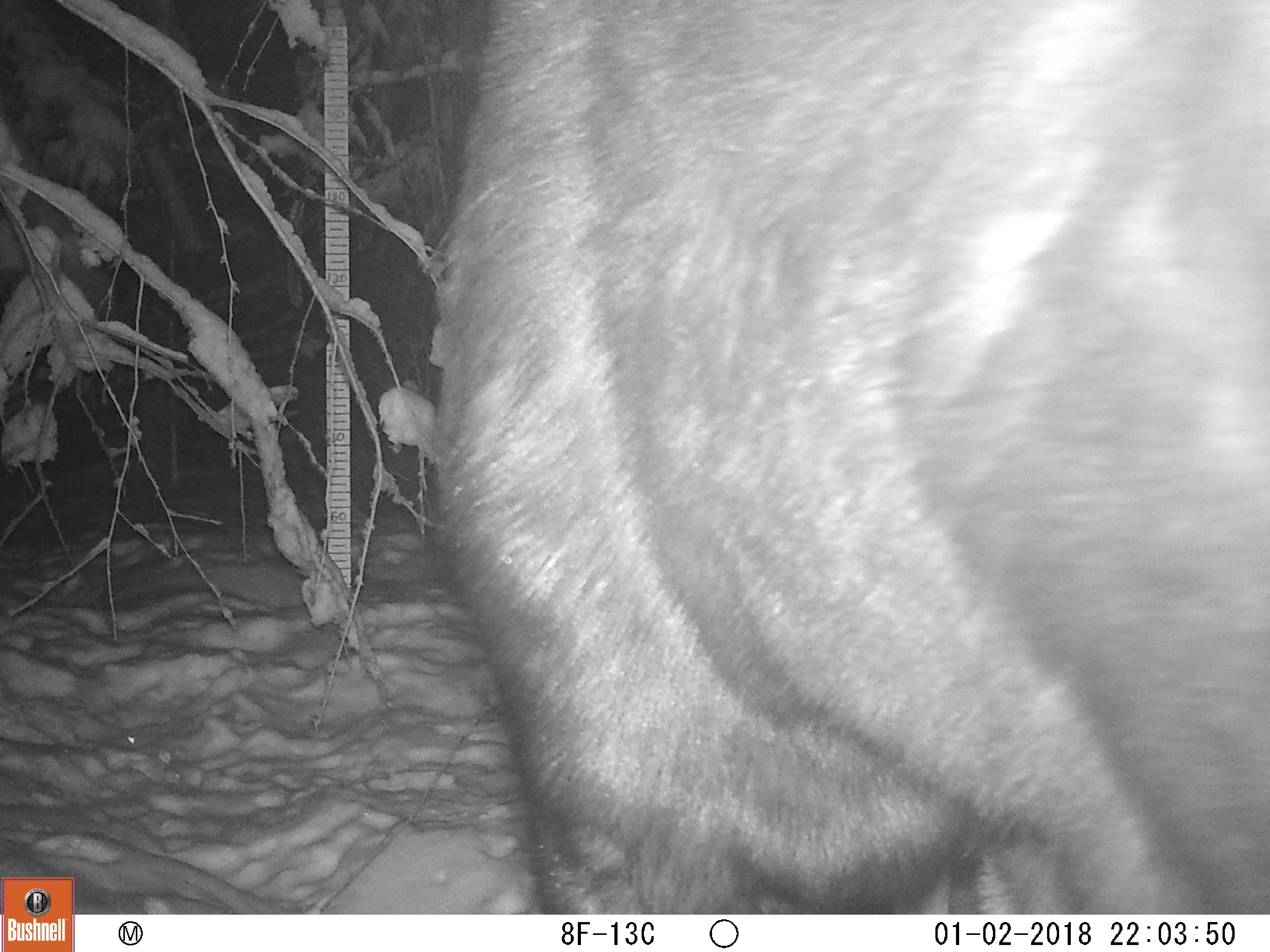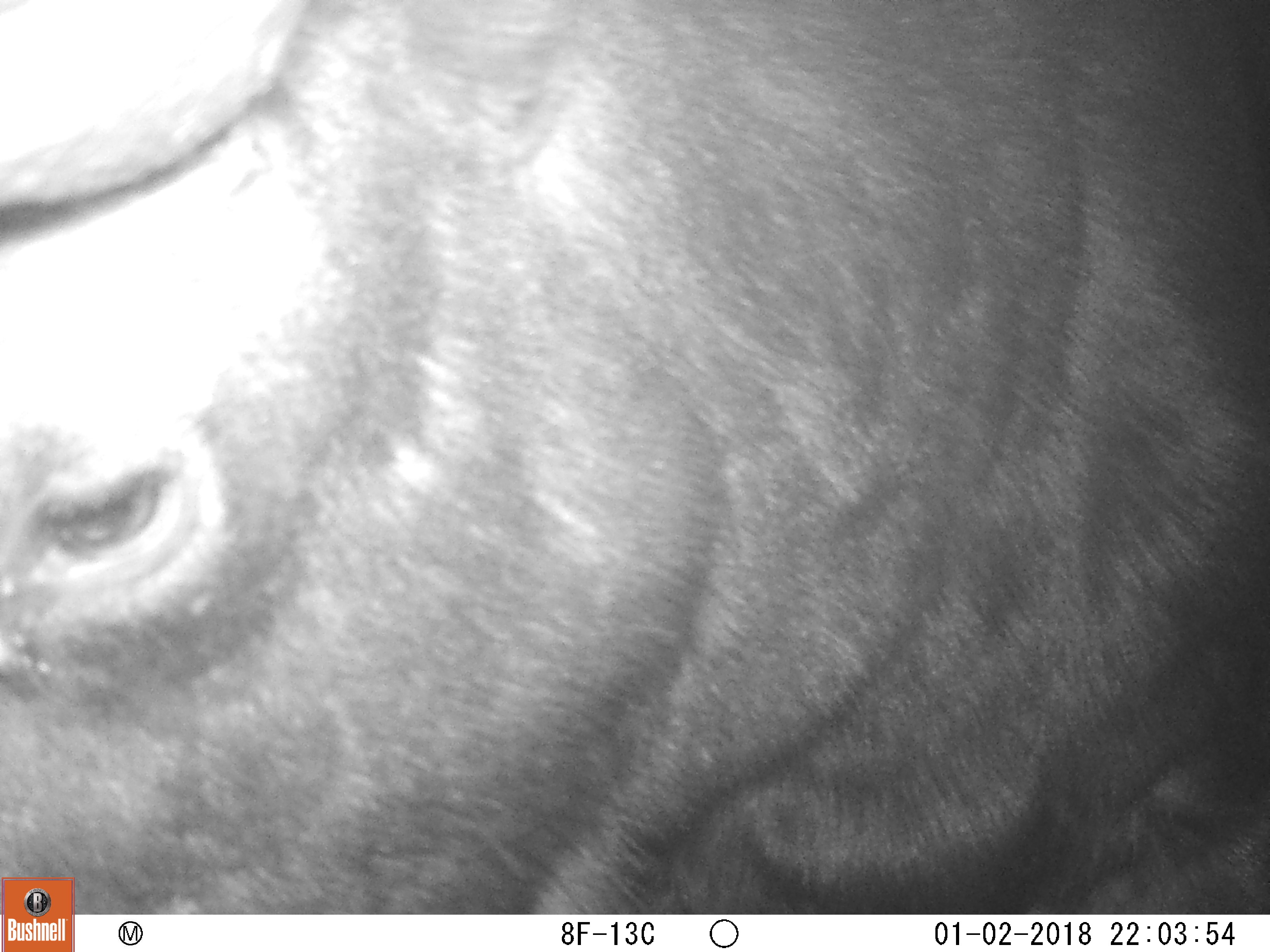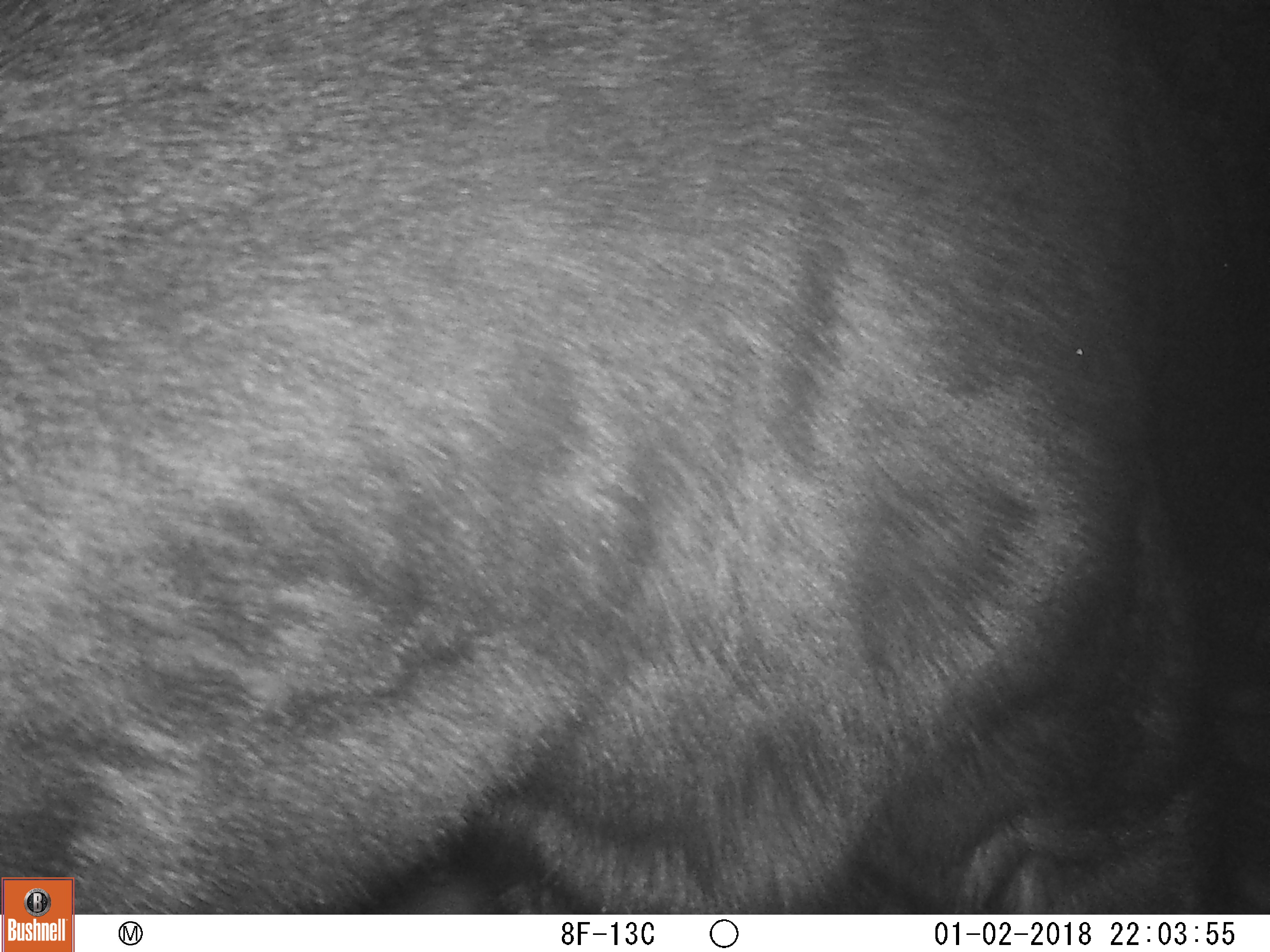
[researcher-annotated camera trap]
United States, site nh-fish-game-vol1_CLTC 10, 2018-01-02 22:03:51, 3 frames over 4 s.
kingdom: Animalia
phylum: Chordata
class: Mammalia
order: Artiodactyla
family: Cervidae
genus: Alces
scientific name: Alces alces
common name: moose